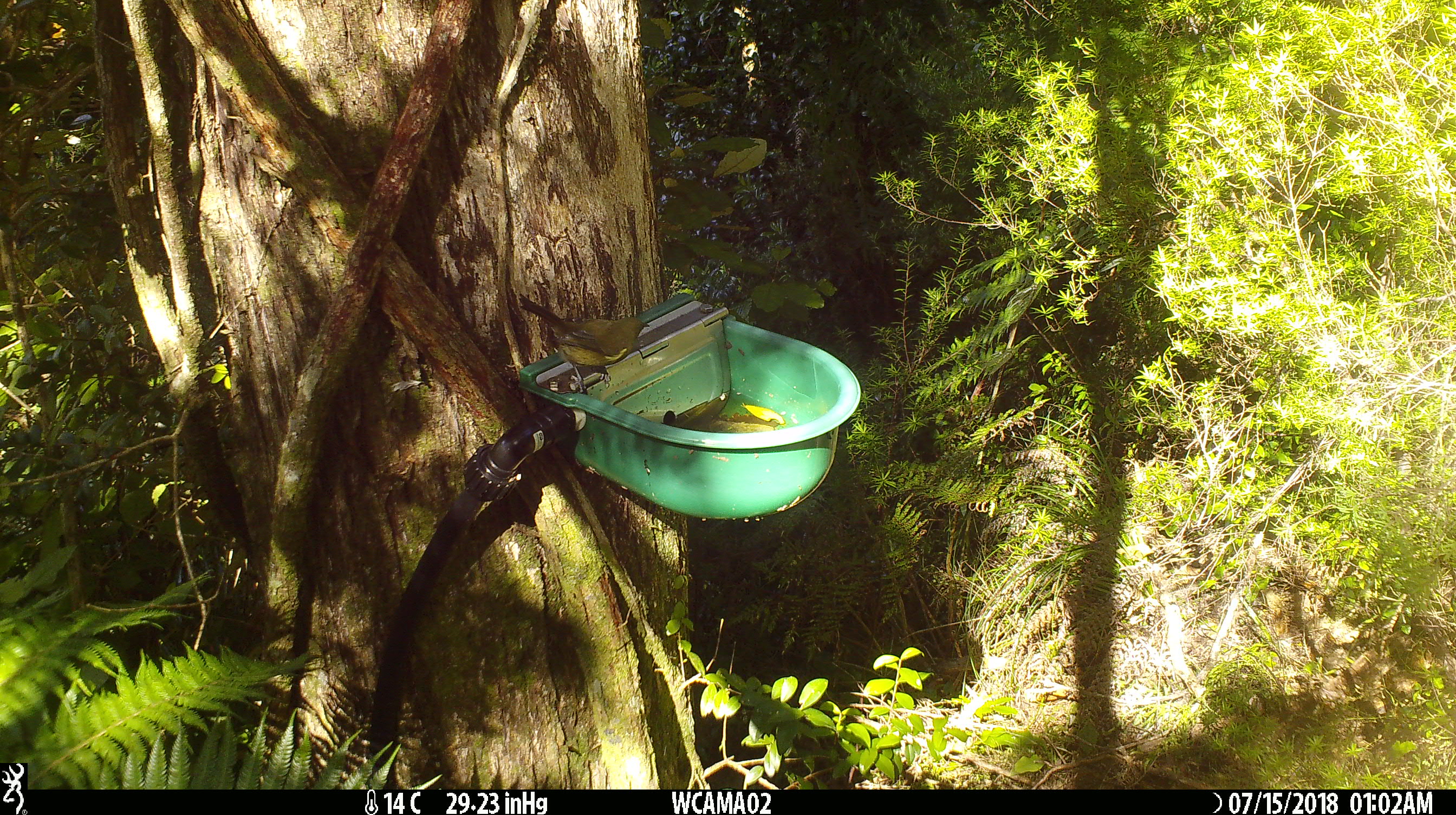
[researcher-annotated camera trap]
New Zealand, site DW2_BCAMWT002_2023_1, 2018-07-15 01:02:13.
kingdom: Animalia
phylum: Chordata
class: Aves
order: Passeriformes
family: Meliphagidae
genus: Anthornis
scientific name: Anthornis melanura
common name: new zealand bellbird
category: bellbird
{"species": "bellbird (new zealand bellbird) (Anthornis melanura)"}